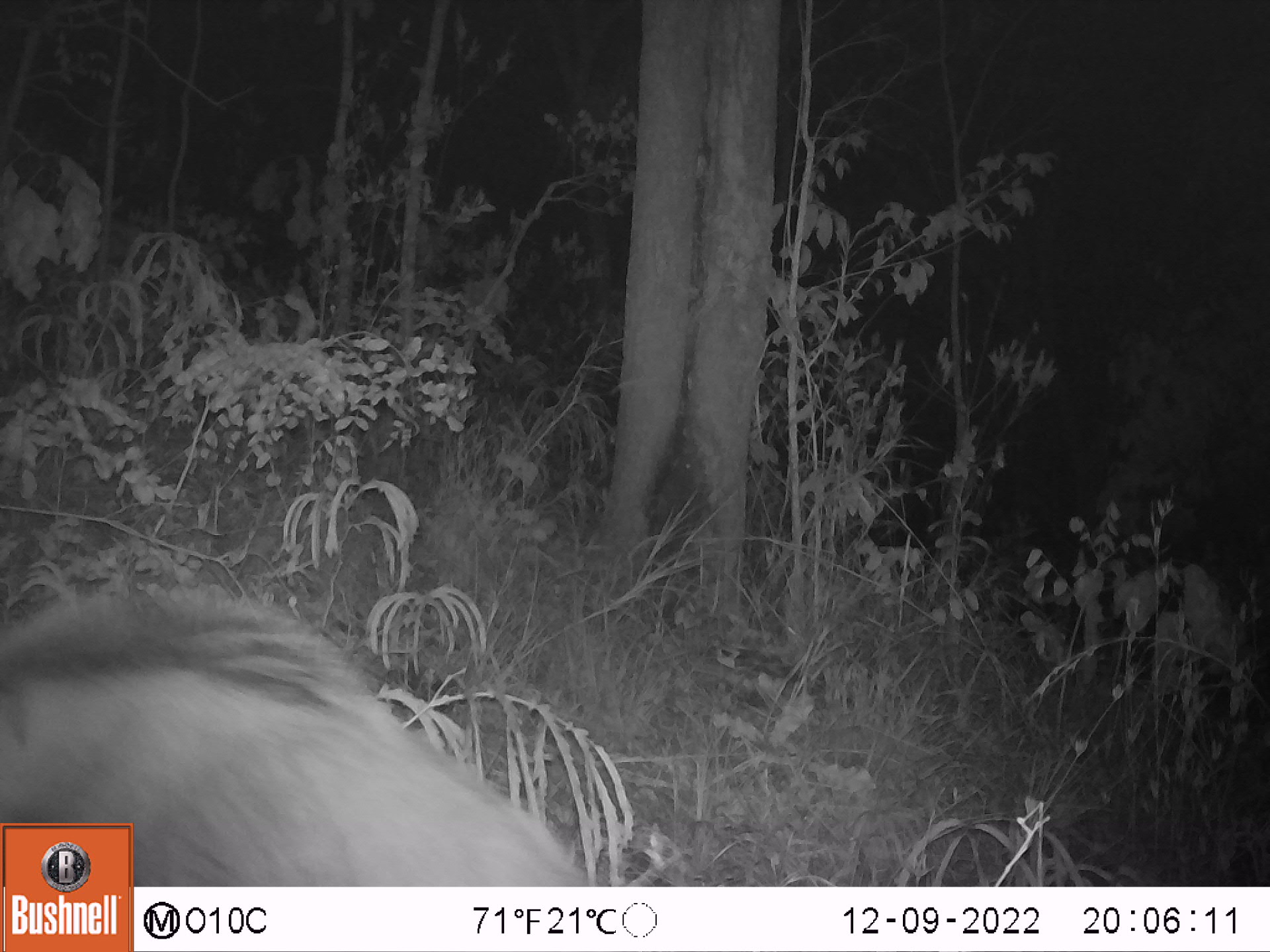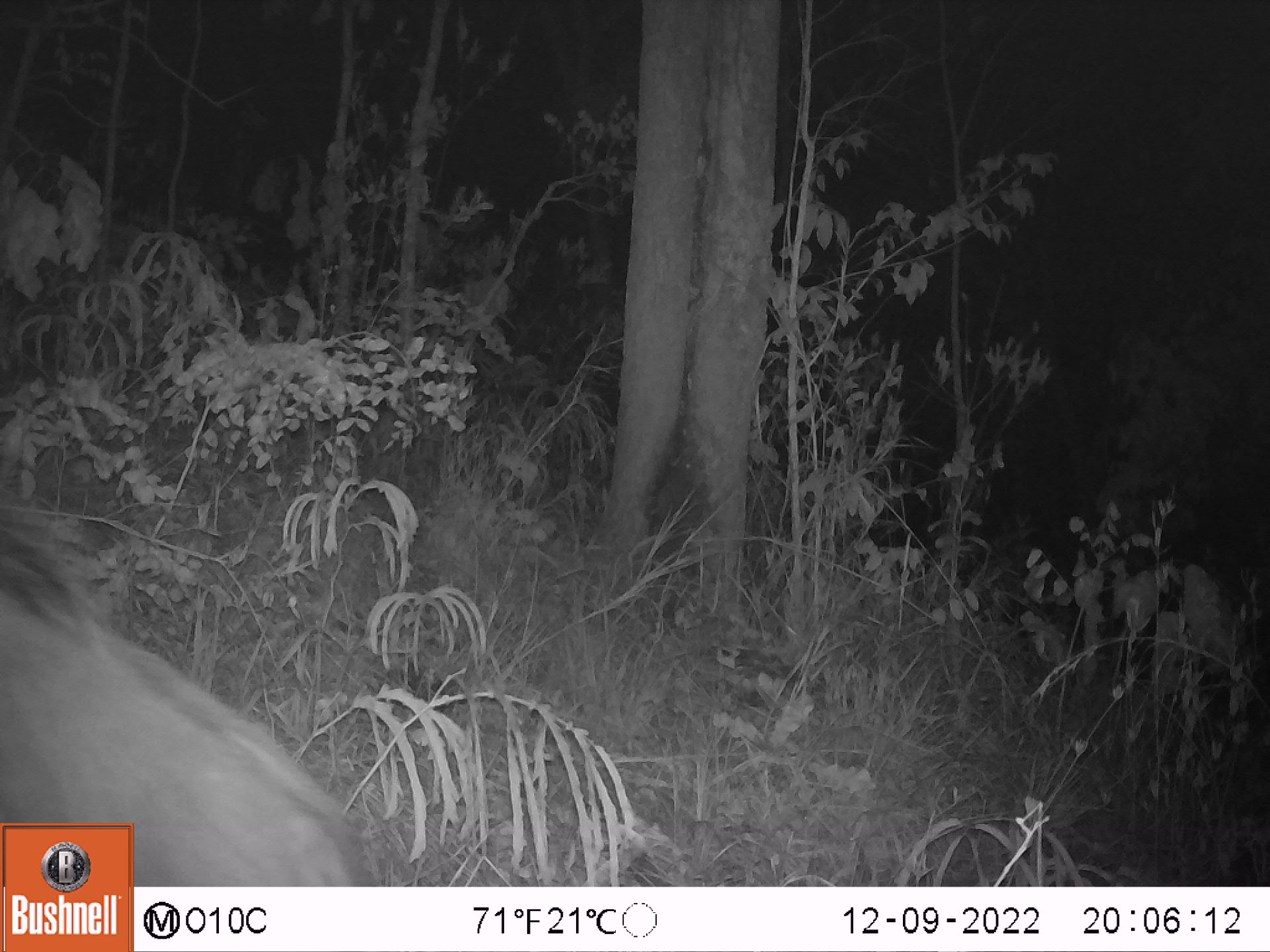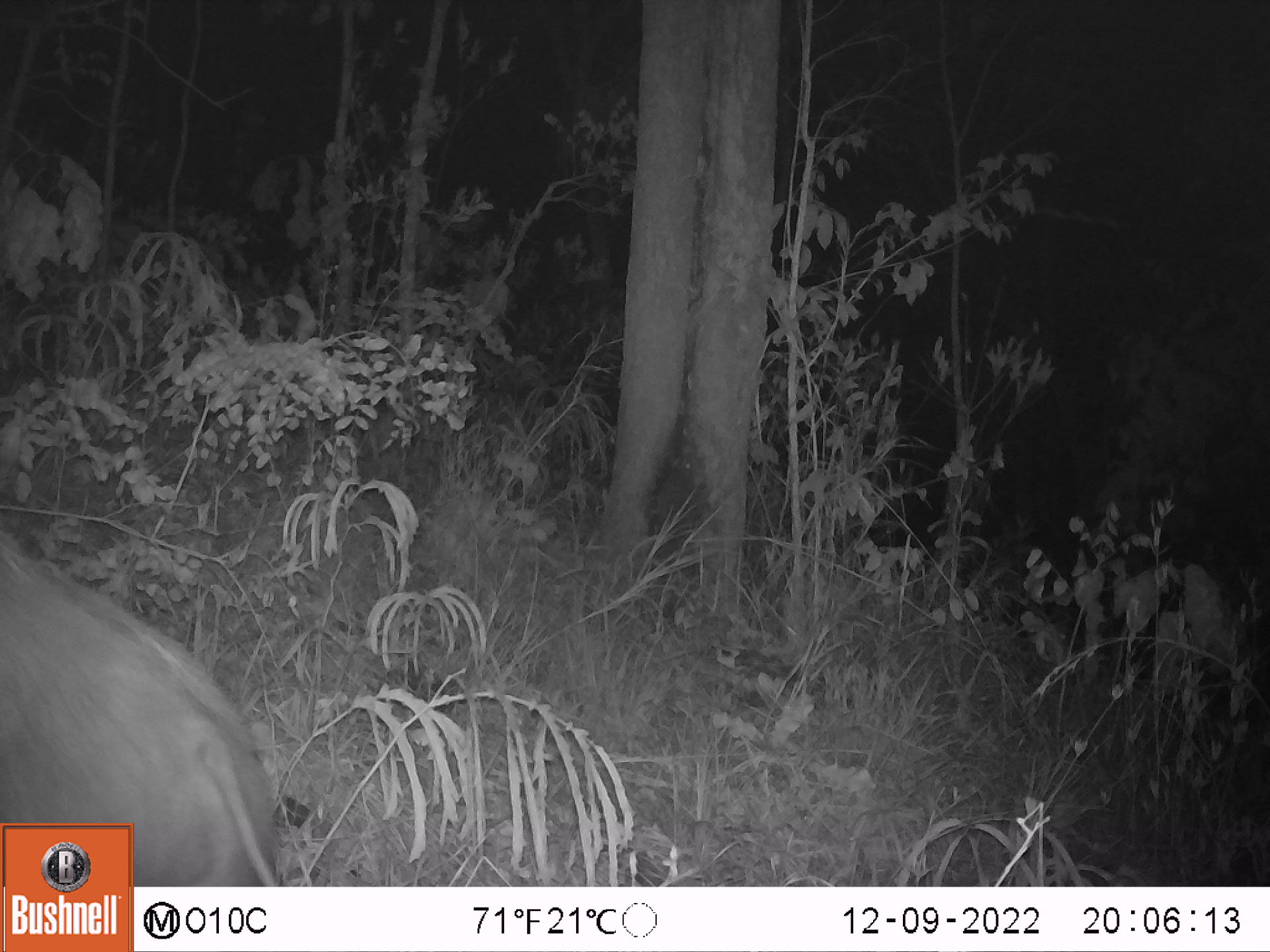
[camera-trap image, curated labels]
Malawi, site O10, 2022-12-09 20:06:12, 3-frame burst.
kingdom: Animalia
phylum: Chordata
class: Mammalia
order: Artiodactyla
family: Suidae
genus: Potamochoerus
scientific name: Potamochoerus larvatus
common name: bushpig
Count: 1.